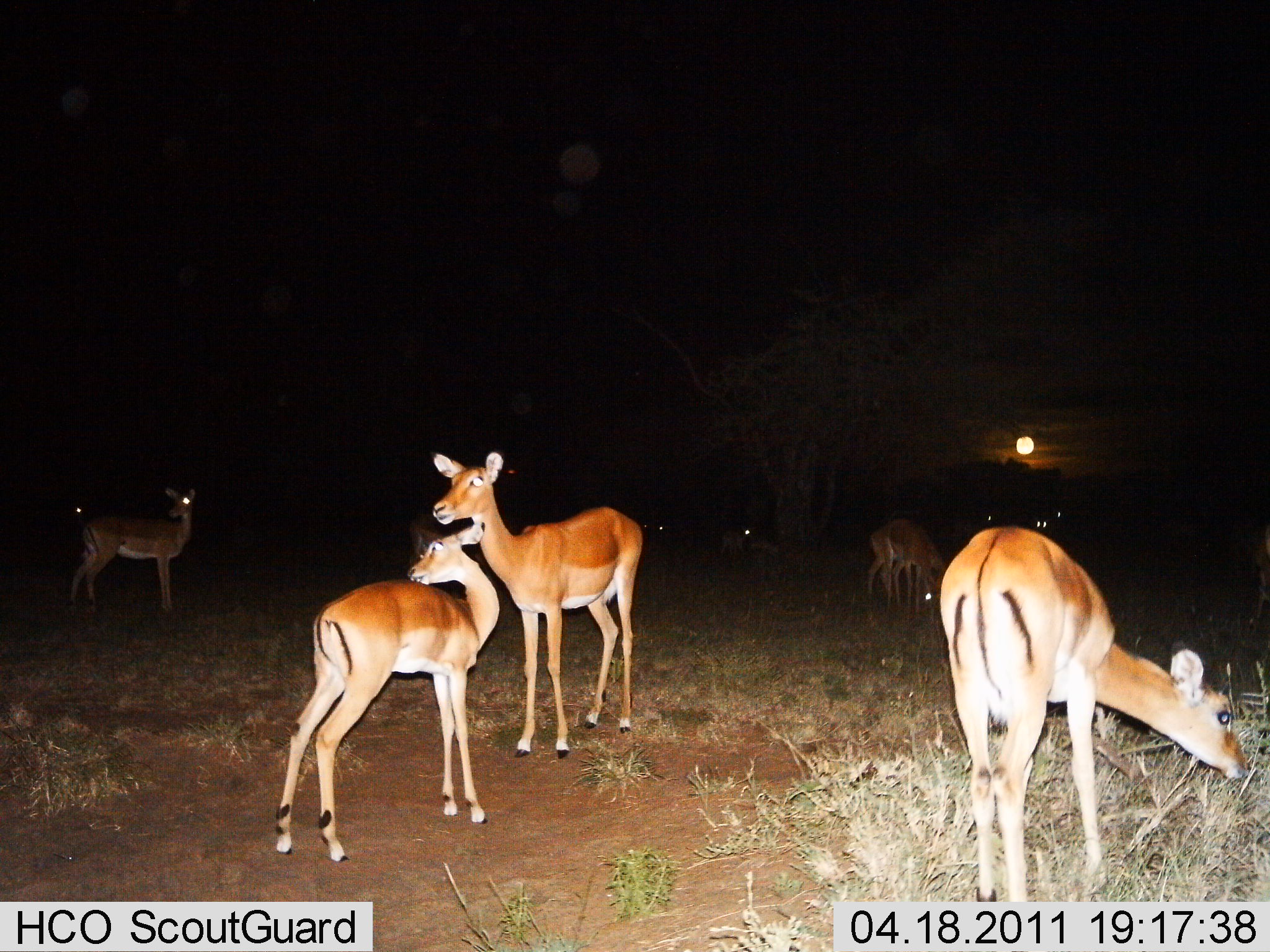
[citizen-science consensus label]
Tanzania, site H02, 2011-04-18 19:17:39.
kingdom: Animalia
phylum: Chordata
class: Mammalia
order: Artiodactyla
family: Bovidae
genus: Aepyceros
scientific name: Aepyceros melampus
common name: impala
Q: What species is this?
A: Impala (Aepyceros melampus).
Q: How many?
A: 11-50.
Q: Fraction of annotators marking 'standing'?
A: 100%.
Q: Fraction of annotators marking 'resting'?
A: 0%.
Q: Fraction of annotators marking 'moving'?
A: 8%.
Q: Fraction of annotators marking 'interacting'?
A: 8%.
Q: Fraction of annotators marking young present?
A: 25%.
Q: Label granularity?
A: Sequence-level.